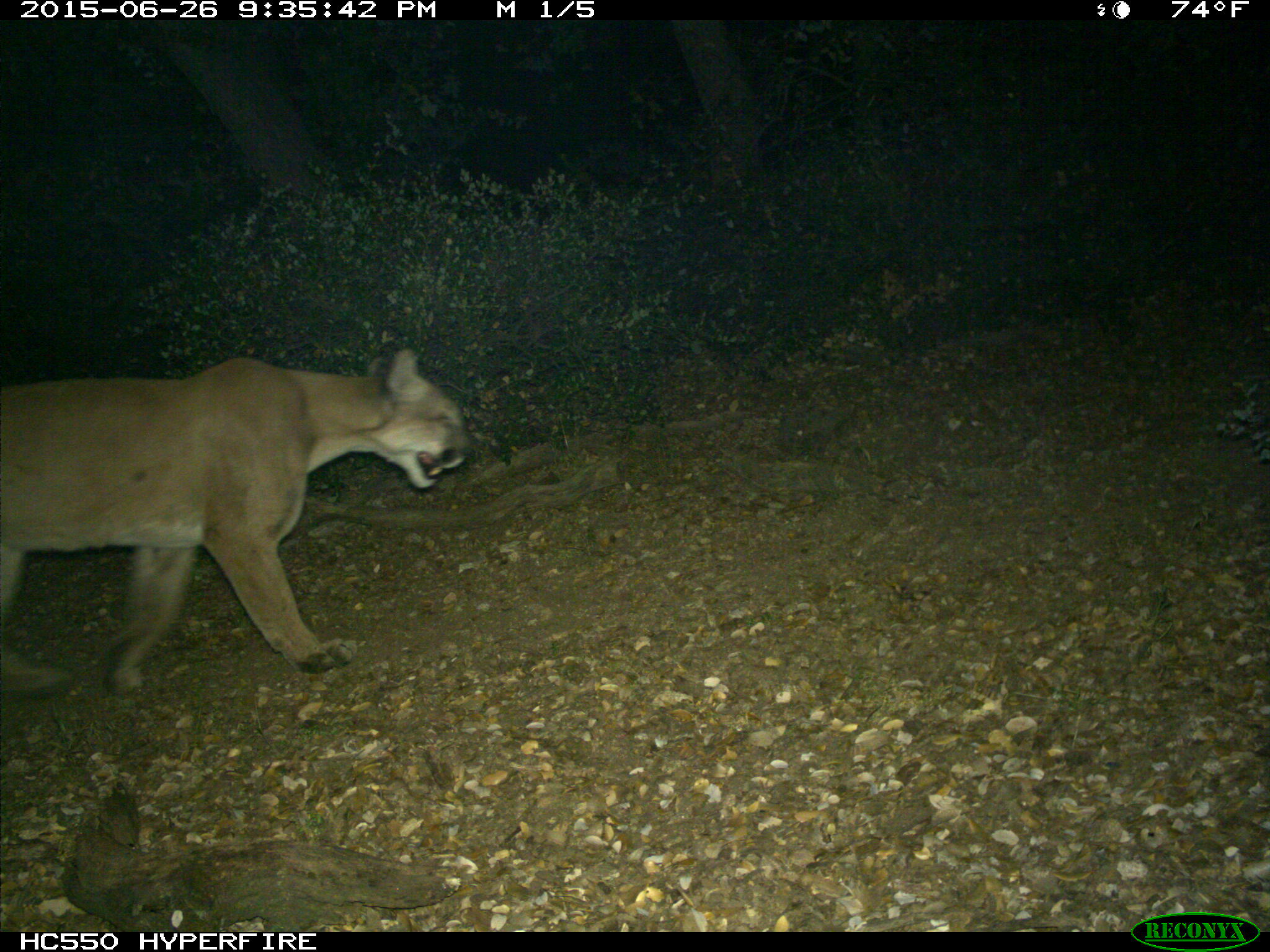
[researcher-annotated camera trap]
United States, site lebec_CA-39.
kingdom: Animalia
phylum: Chordata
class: Mammalia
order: Carnivora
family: Felidae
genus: Puma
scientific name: Puma concolor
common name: mountain lion